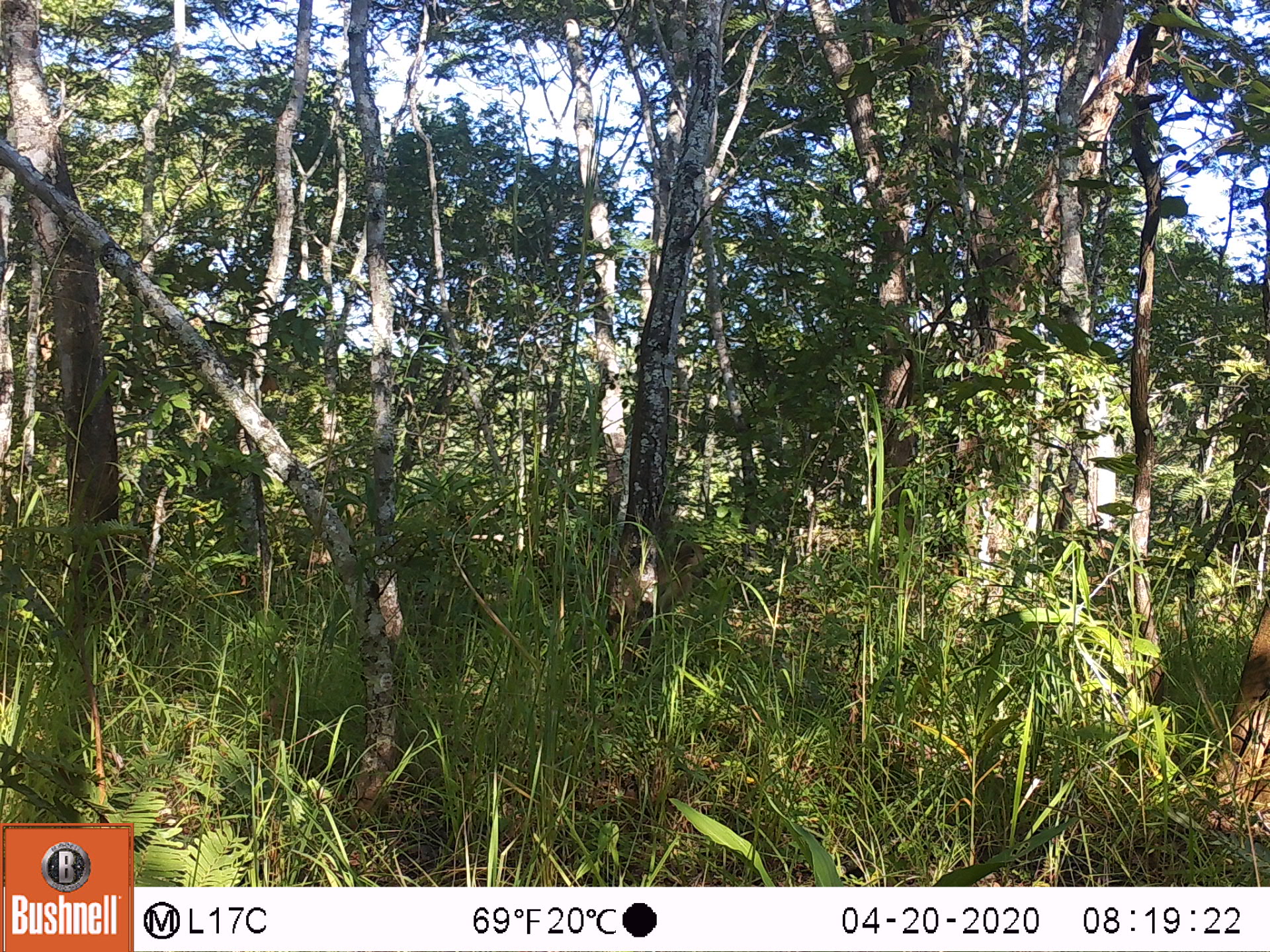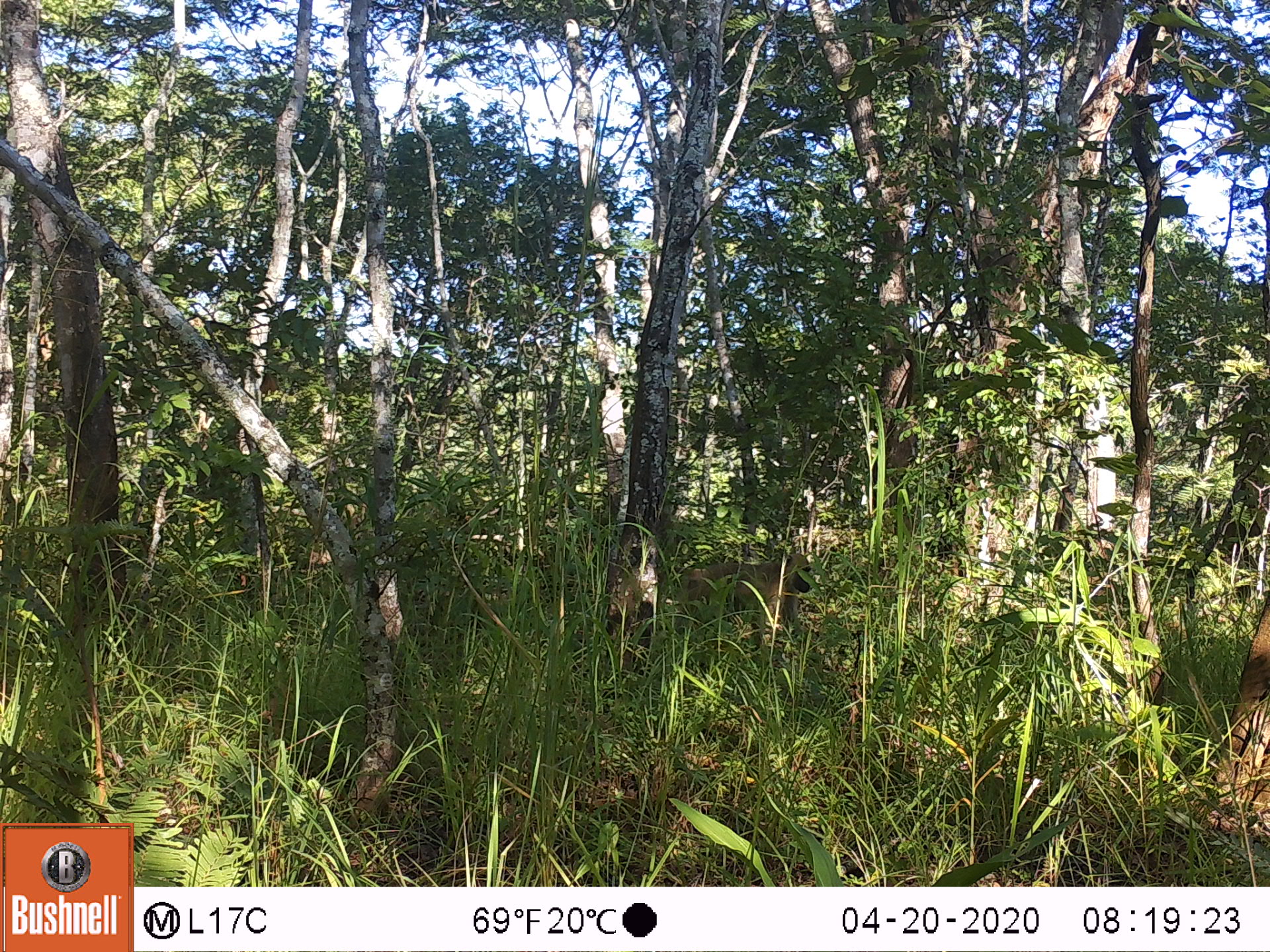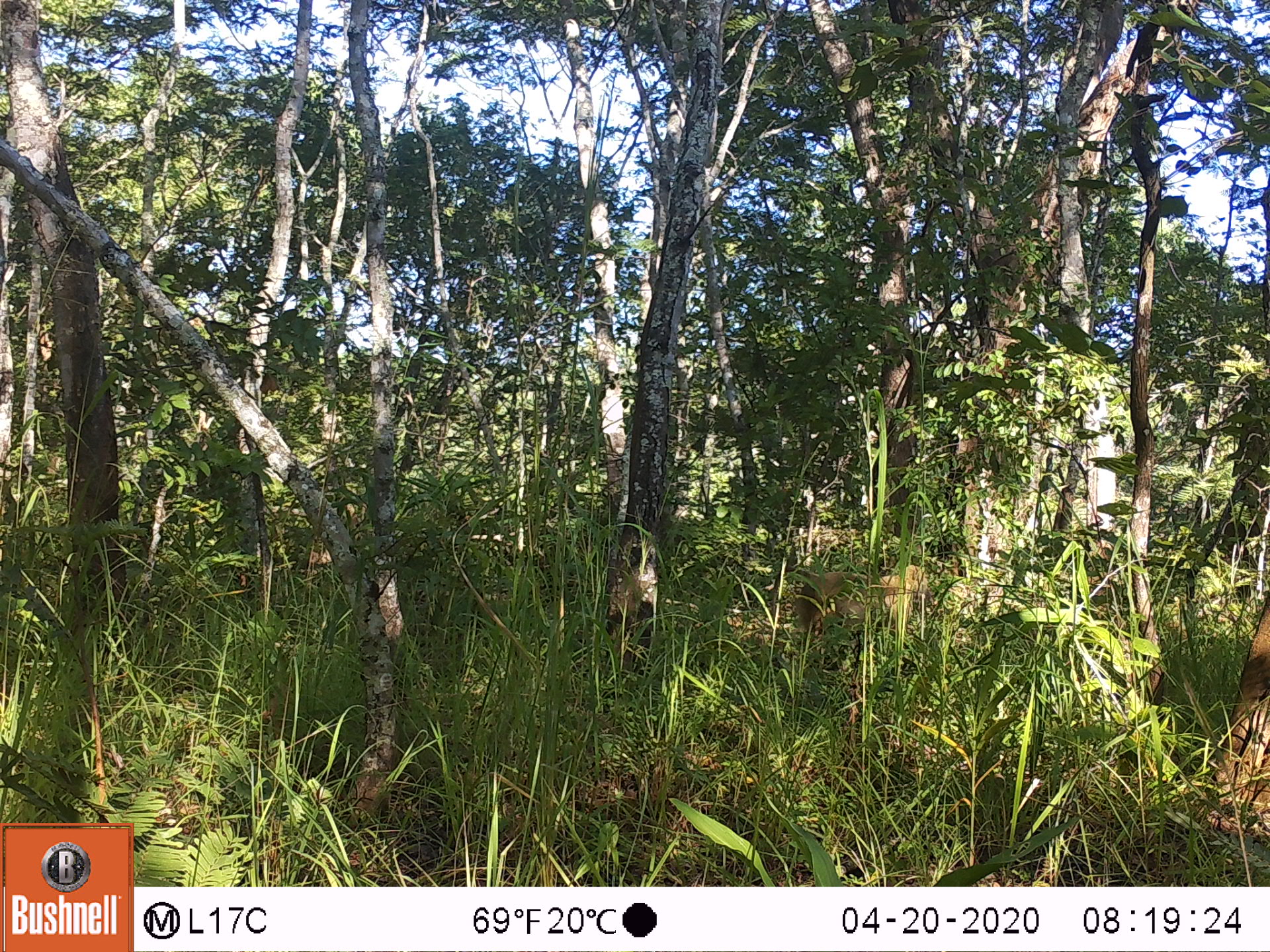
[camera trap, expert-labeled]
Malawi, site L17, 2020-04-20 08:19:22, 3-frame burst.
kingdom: Animalia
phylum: Chordata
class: Mammalia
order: Primates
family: Cercopithecidae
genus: Papio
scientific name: Papio cynocephalus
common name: yellow baboon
Yellow baboon (Papio cynocephalus), count 1.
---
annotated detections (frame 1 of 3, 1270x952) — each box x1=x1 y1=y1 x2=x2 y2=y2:
yellow baboon: x1=580 y1=539 x2=709 y2=631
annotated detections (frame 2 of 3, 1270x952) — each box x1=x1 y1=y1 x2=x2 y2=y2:
yellow baboon: x1=673 y1=550 x2=815 y2=652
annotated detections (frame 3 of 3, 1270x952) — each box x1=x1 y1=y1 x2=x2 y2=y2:
yellow baboon: x1=755 y1=561 x2=932 y2=665